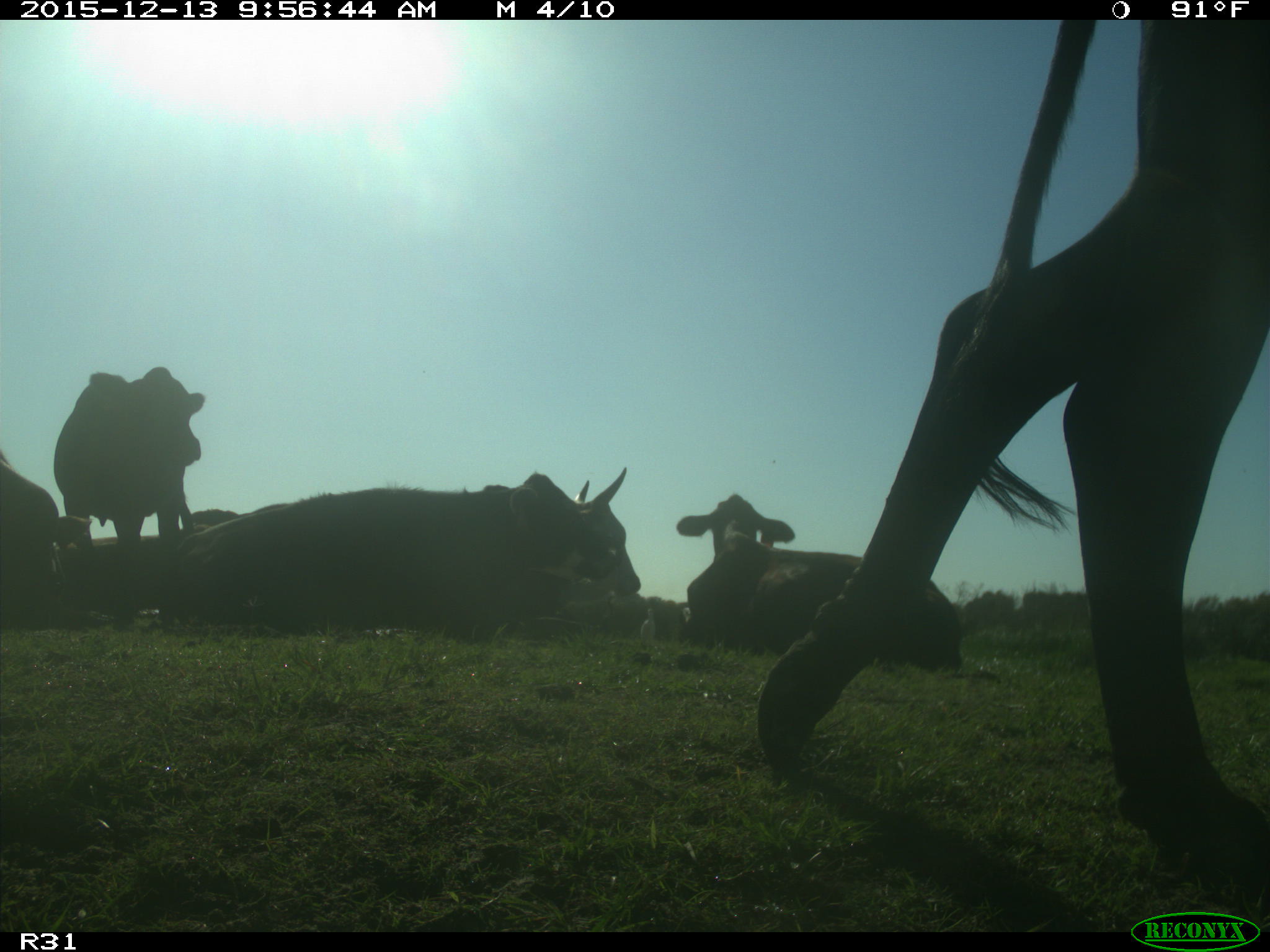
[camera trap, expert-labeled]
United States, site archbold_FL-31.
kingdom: Animalia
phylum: Chordata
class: Mammalia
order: Artiodactyla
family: Bovidae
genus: Bos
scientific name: Bos taurus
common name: domestic cow